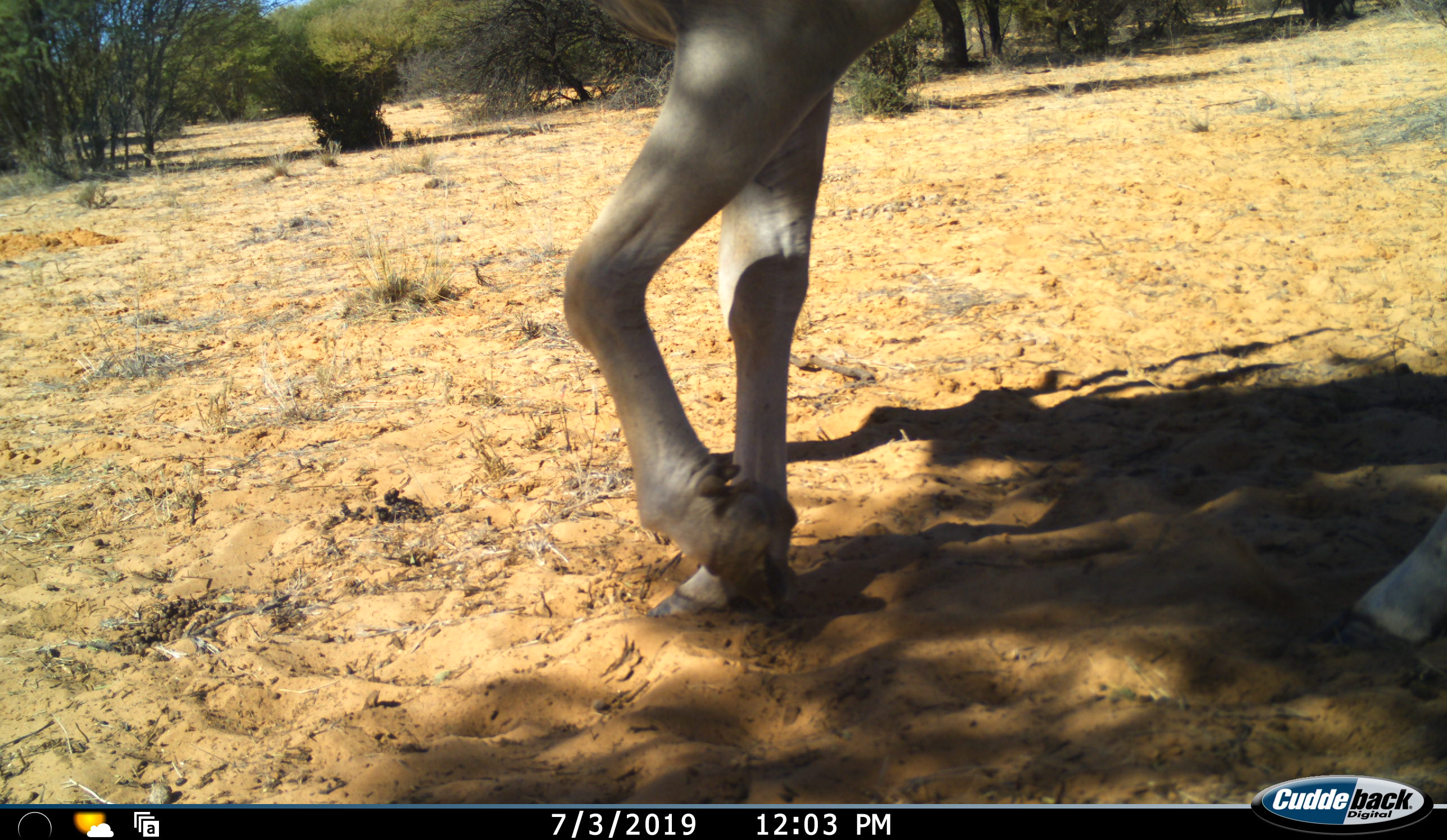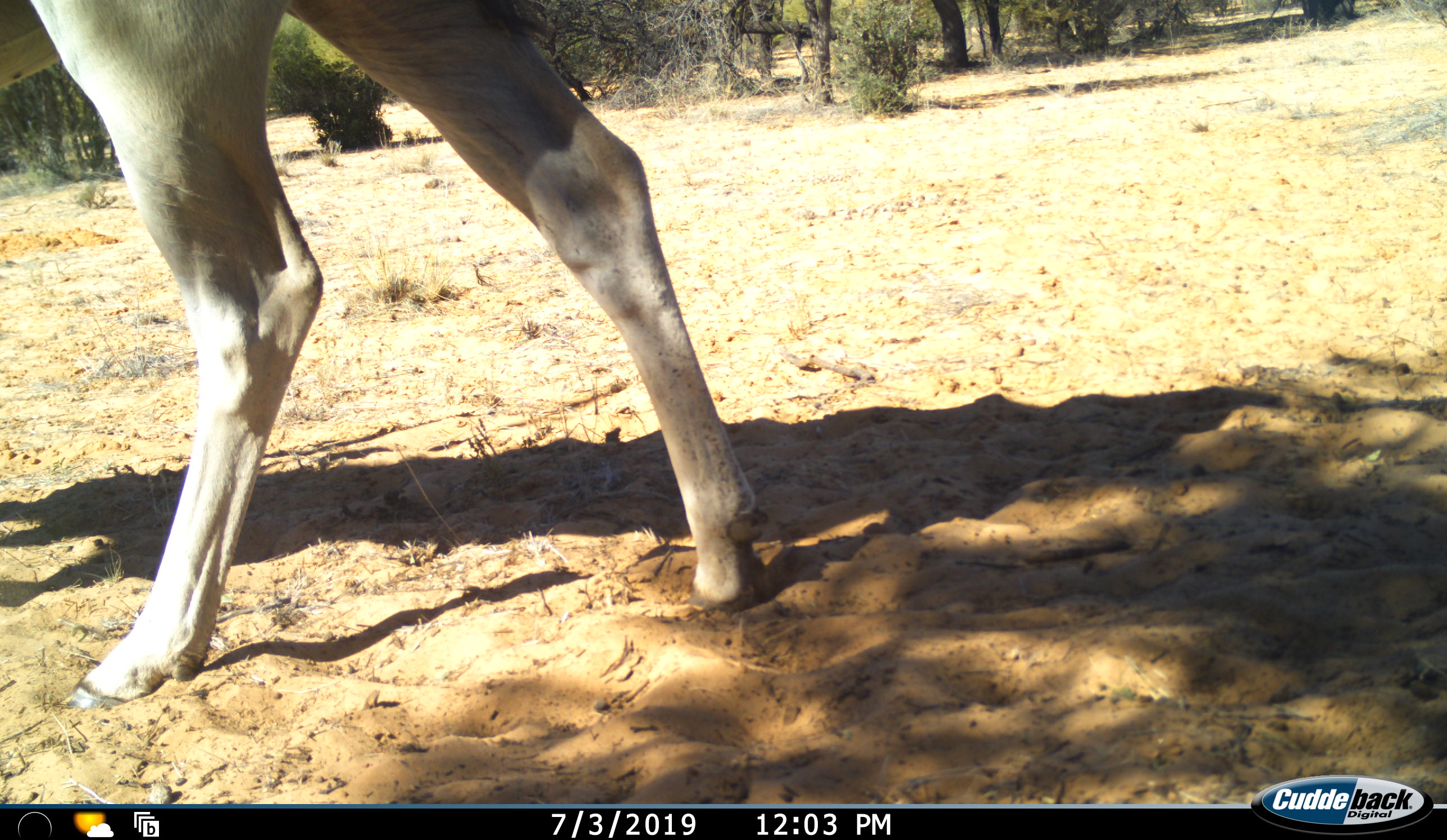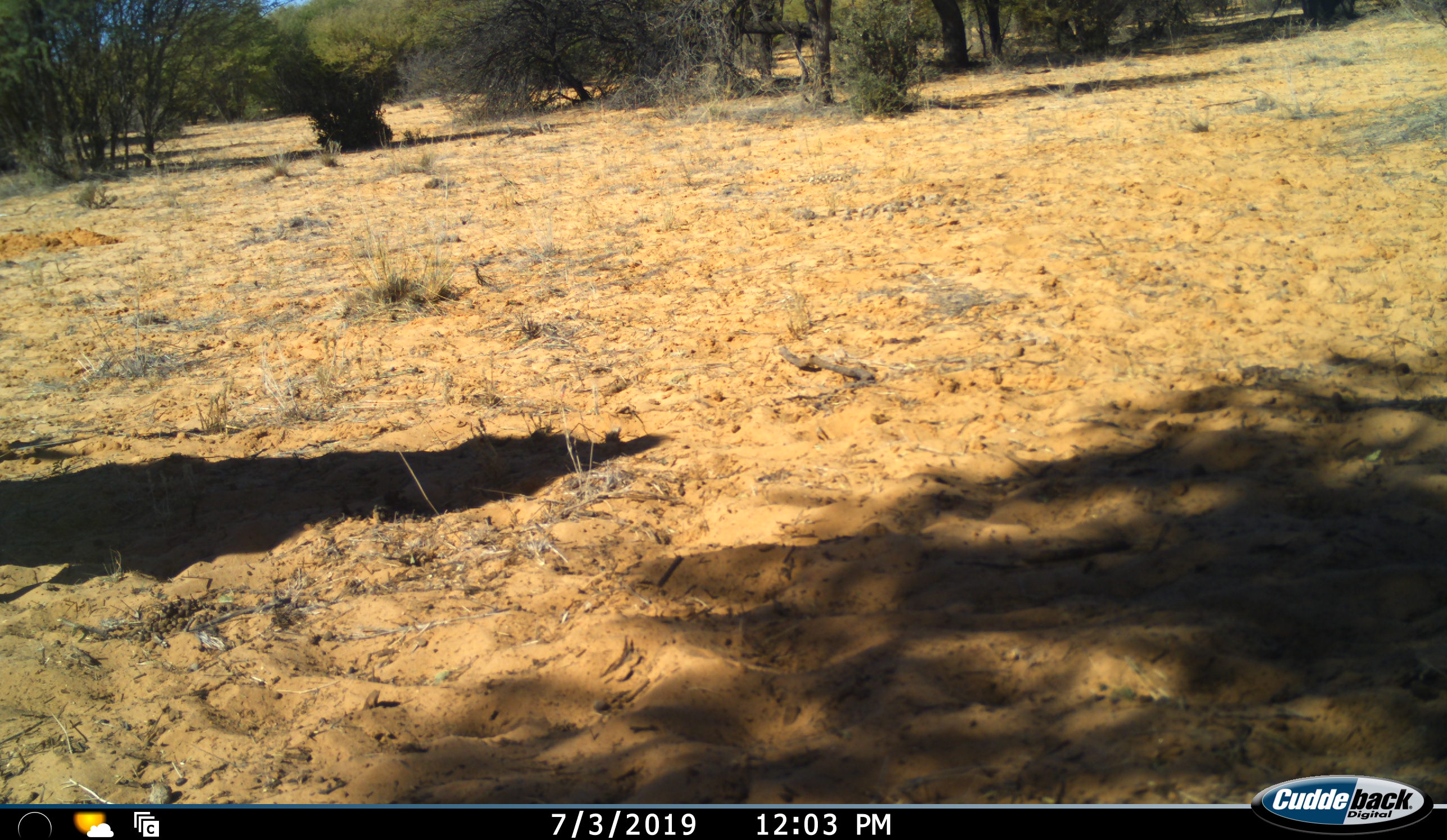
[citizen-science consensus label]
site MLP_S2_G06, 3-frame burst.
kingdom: Animalia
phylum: Chordata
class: Mammalia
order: Artiodactyla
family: Bovidae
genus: Tragelaphus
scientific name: Tragelaphus oryx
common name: eland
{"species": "eland (Tragelaphus oryx)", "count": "1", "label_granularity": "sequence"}